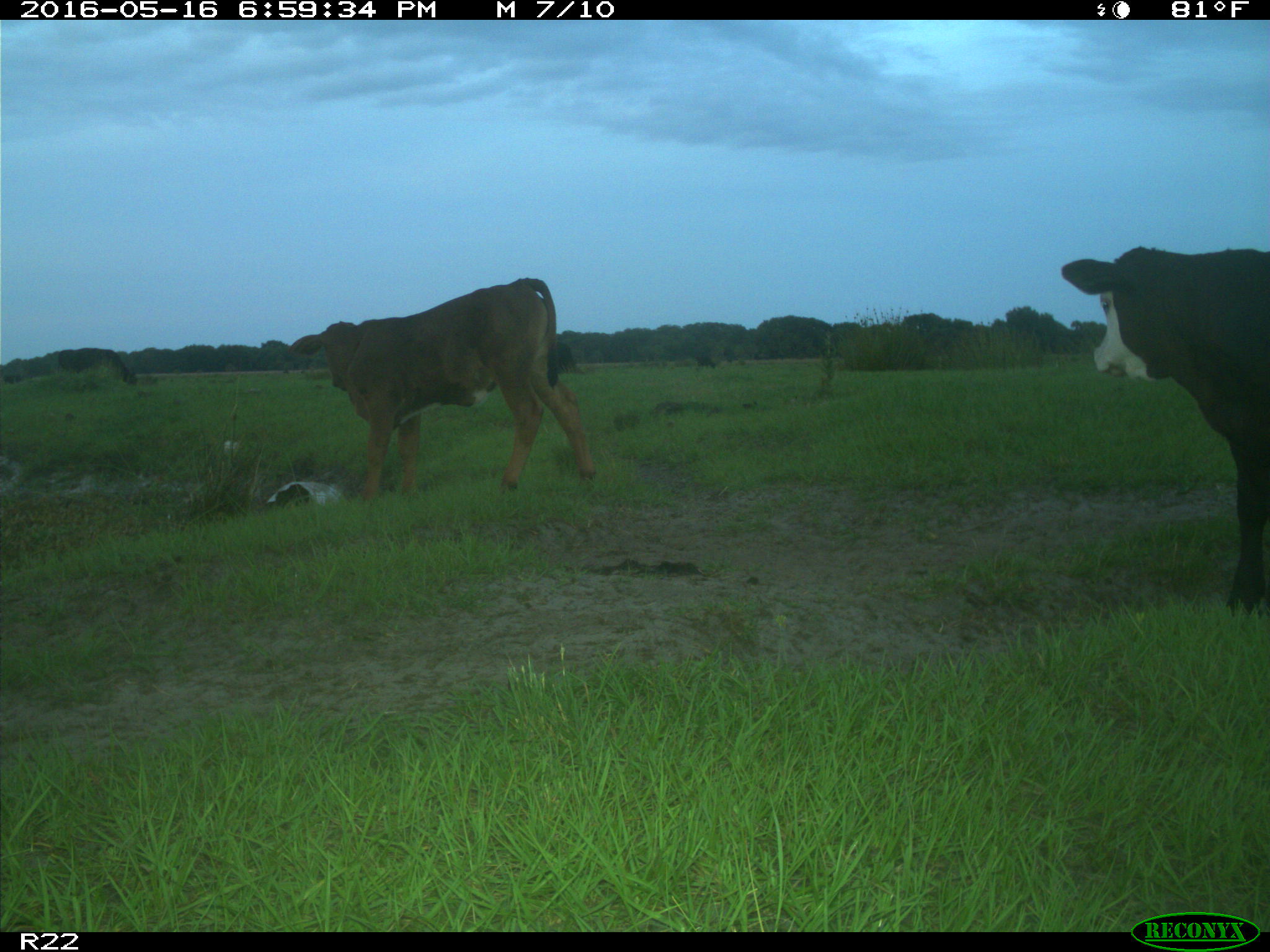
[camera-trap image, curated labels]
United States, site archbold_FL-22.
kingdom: Animalia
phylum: Chordata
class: Mammalia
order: Artiodactyla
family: Bovidae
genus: Bos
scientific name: Bos taurus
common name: domestic cow